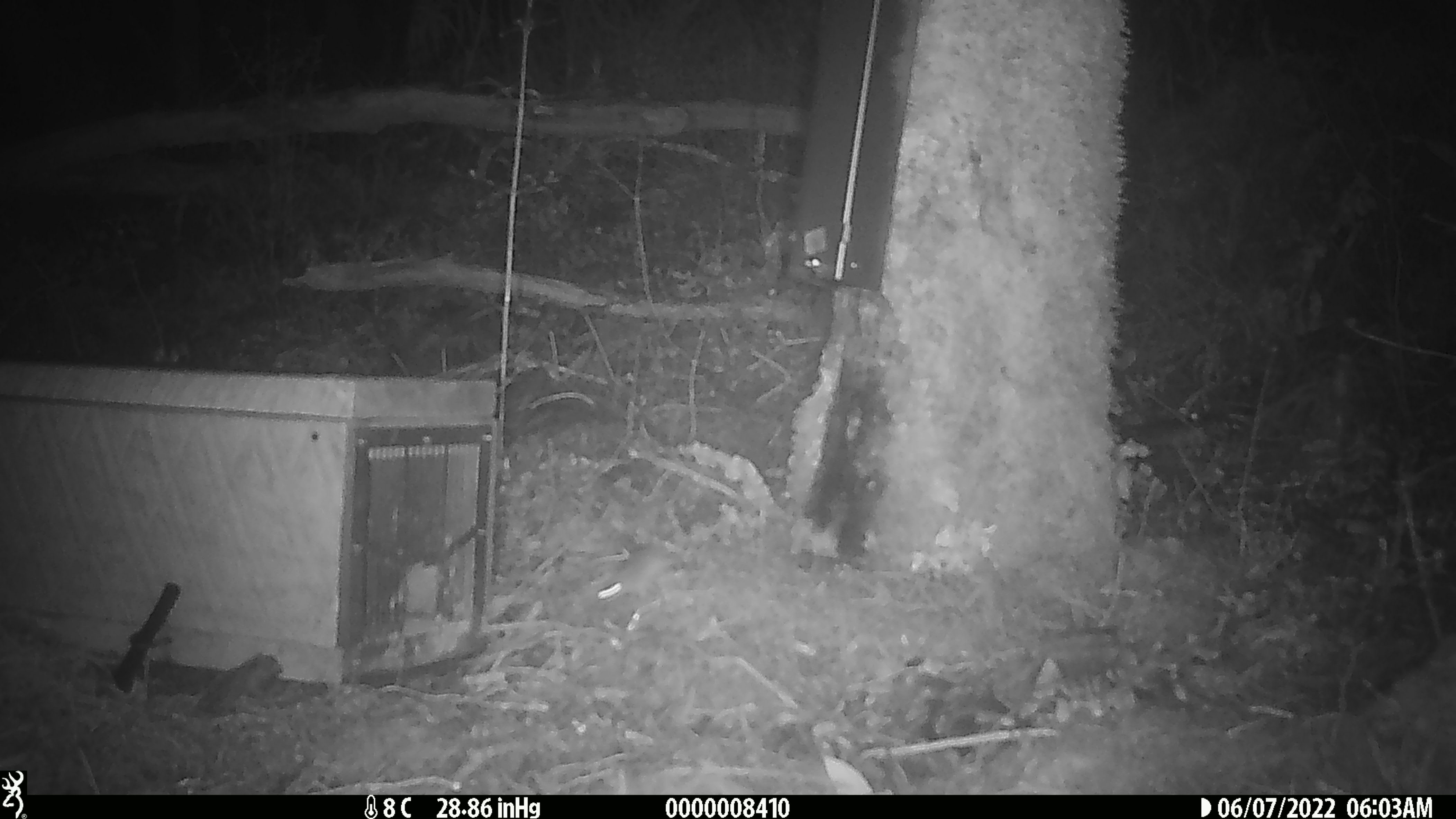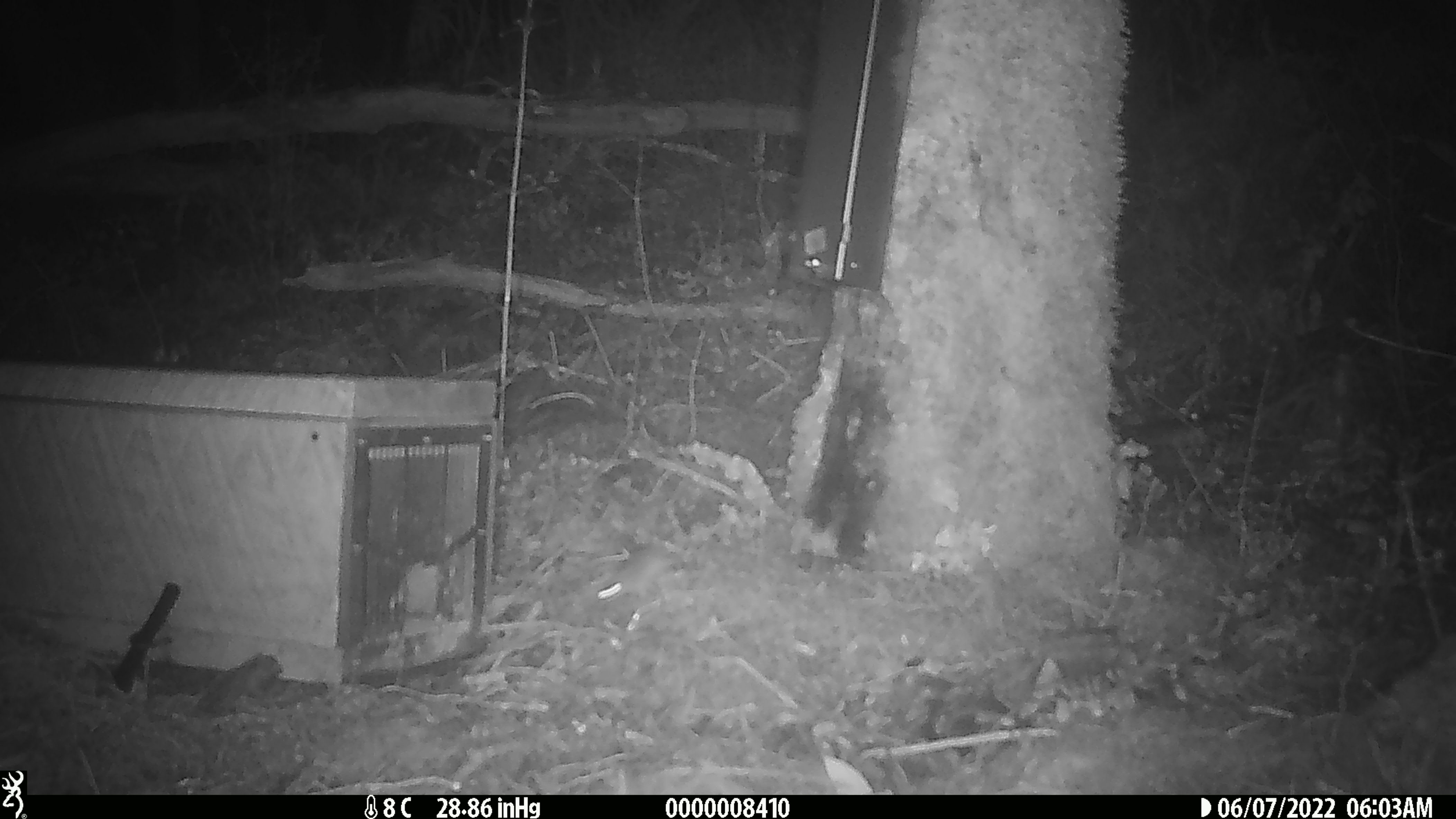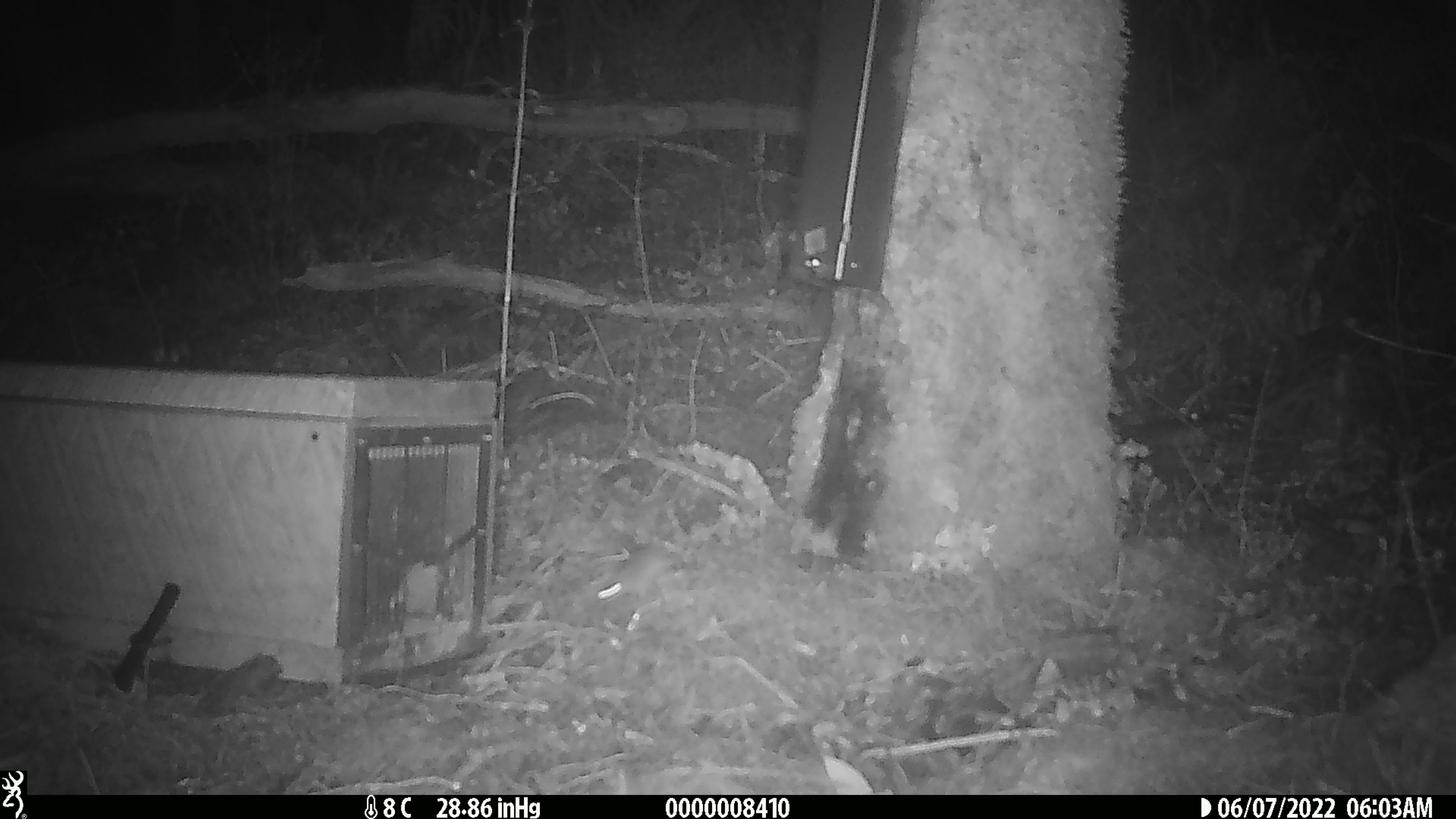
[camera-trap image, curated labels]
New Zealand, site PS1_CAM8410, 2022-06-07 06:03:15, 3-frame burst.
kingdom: Animalia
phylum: Chordata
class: Mammalia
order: Rodentia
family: Muridae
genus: Mus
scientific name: Mus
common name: mouse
Mouse (Mus).